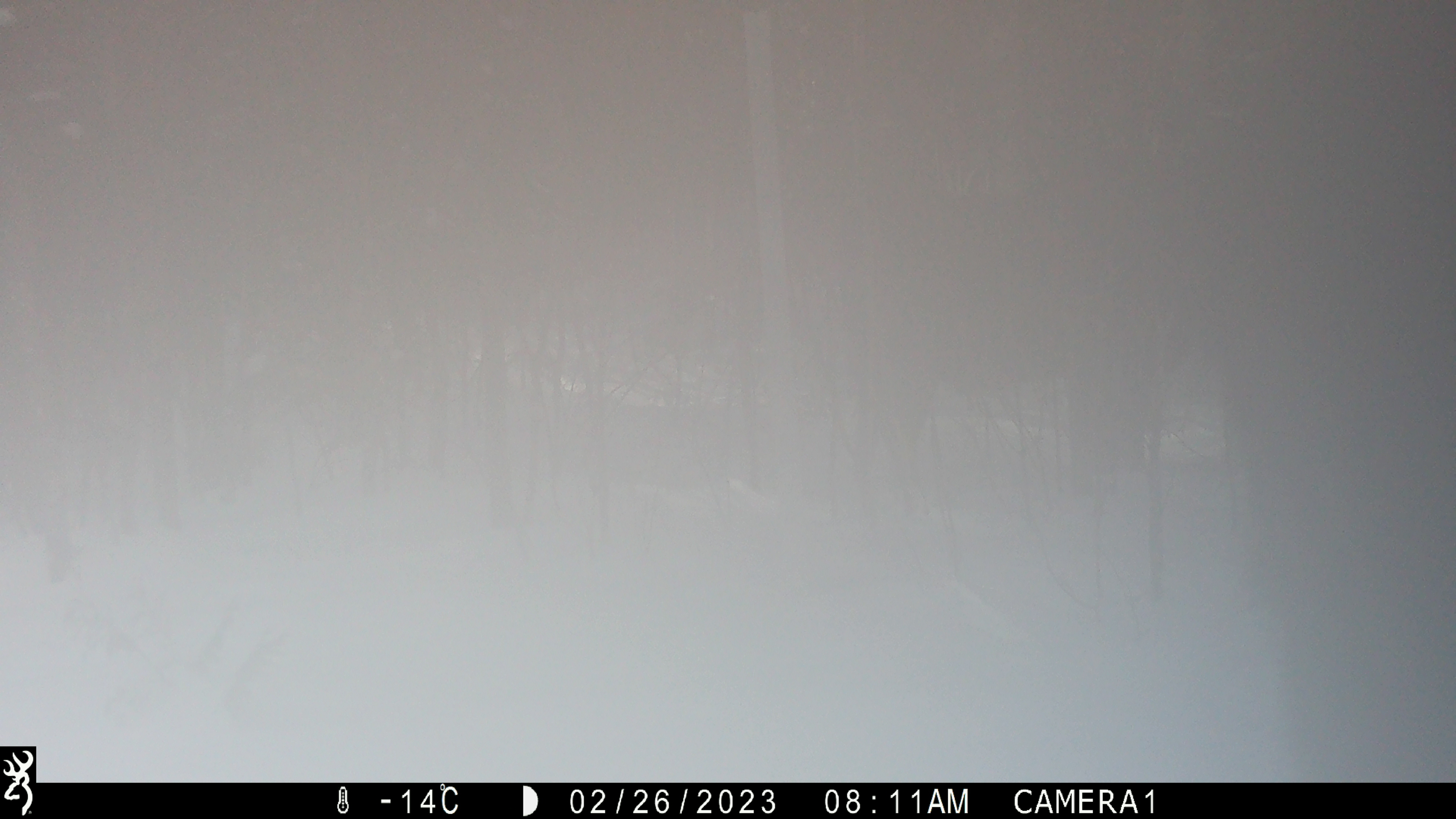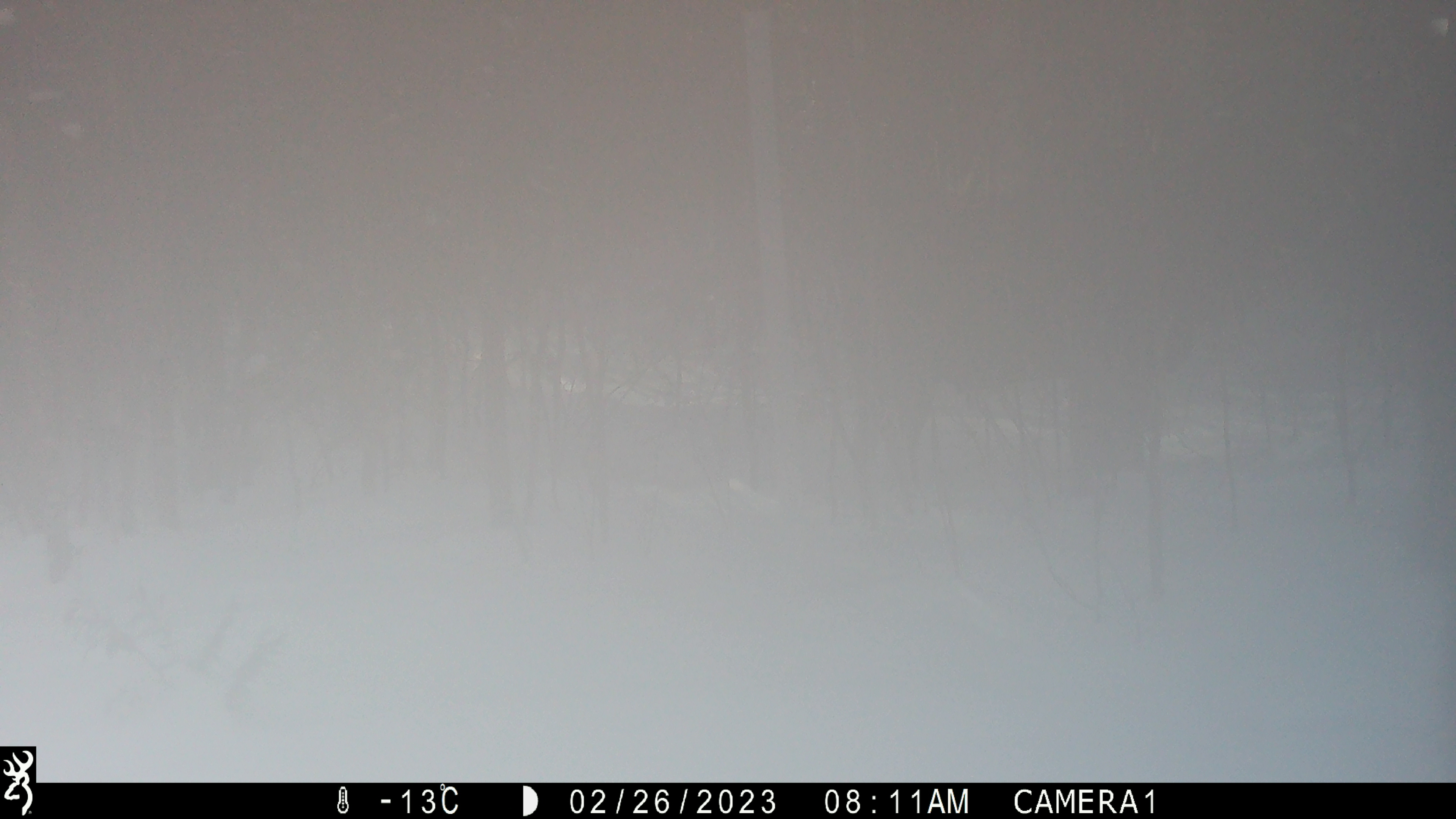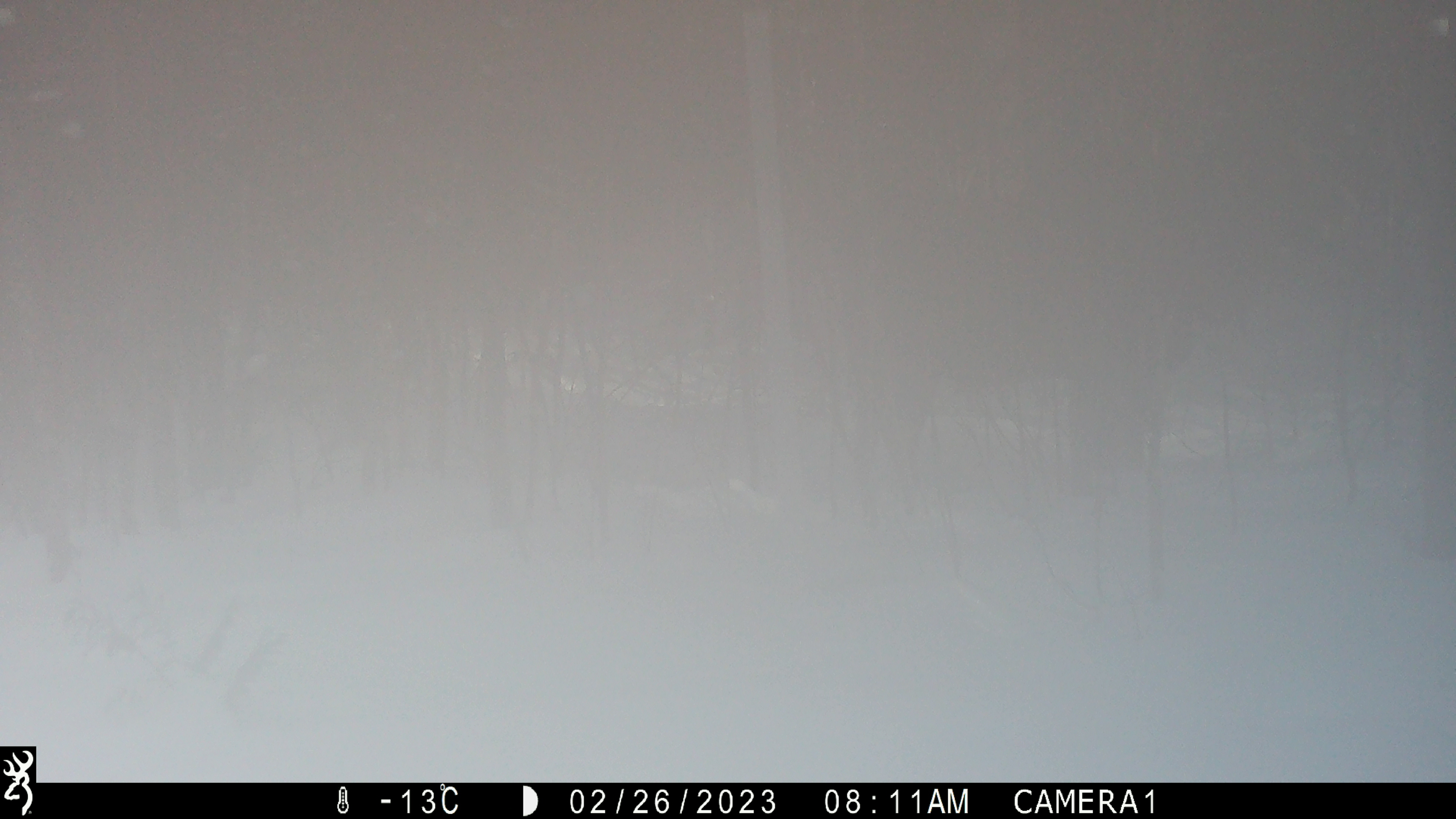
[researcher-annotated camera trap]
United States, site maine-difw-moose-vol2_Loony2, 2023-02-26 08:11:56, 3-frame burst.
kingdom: Animalia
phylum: Chordata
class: Mammalia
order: Artiodactyla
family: Cervidae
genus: Alces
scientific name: Alces alces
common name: moose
Moose (Alces alces).